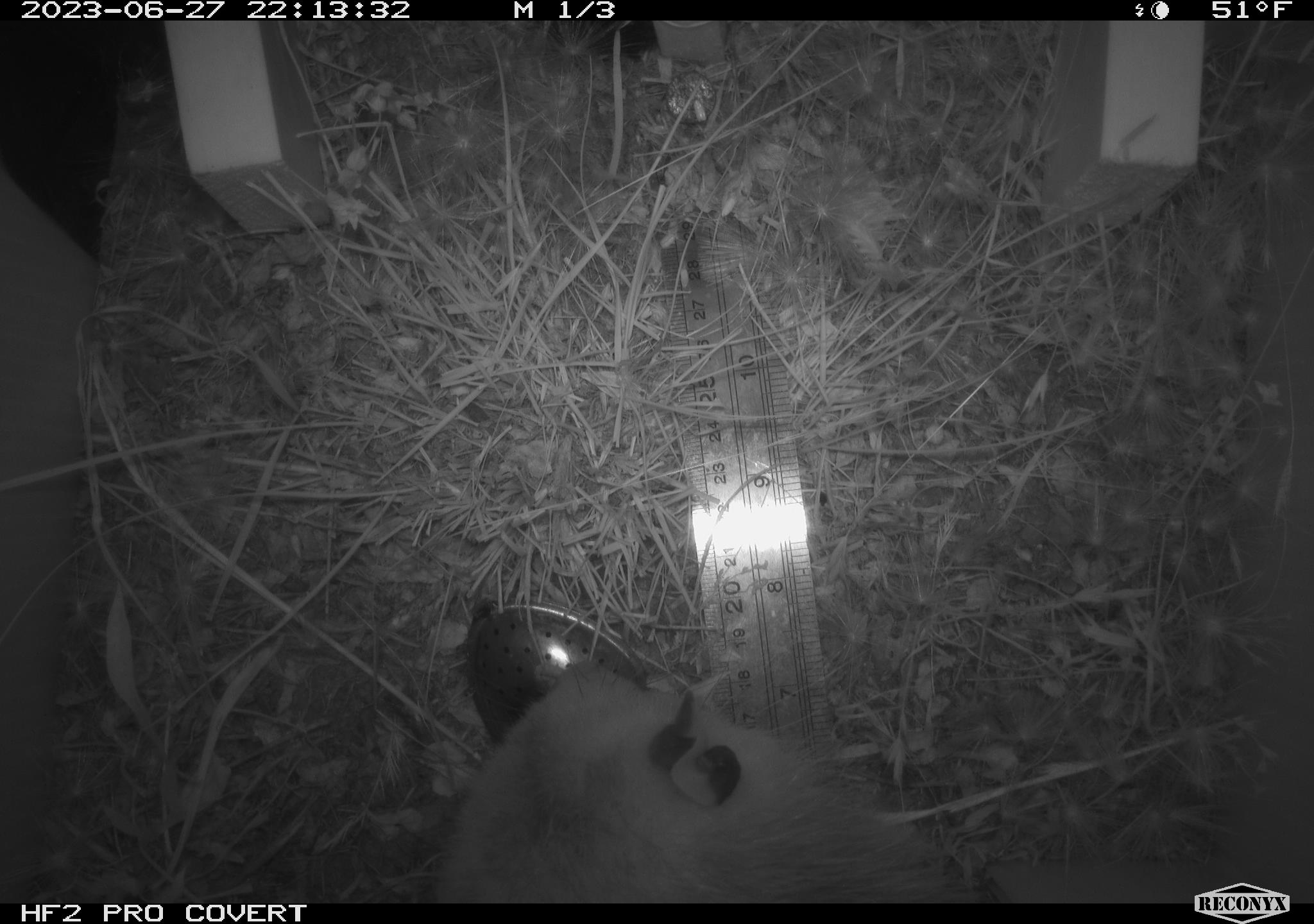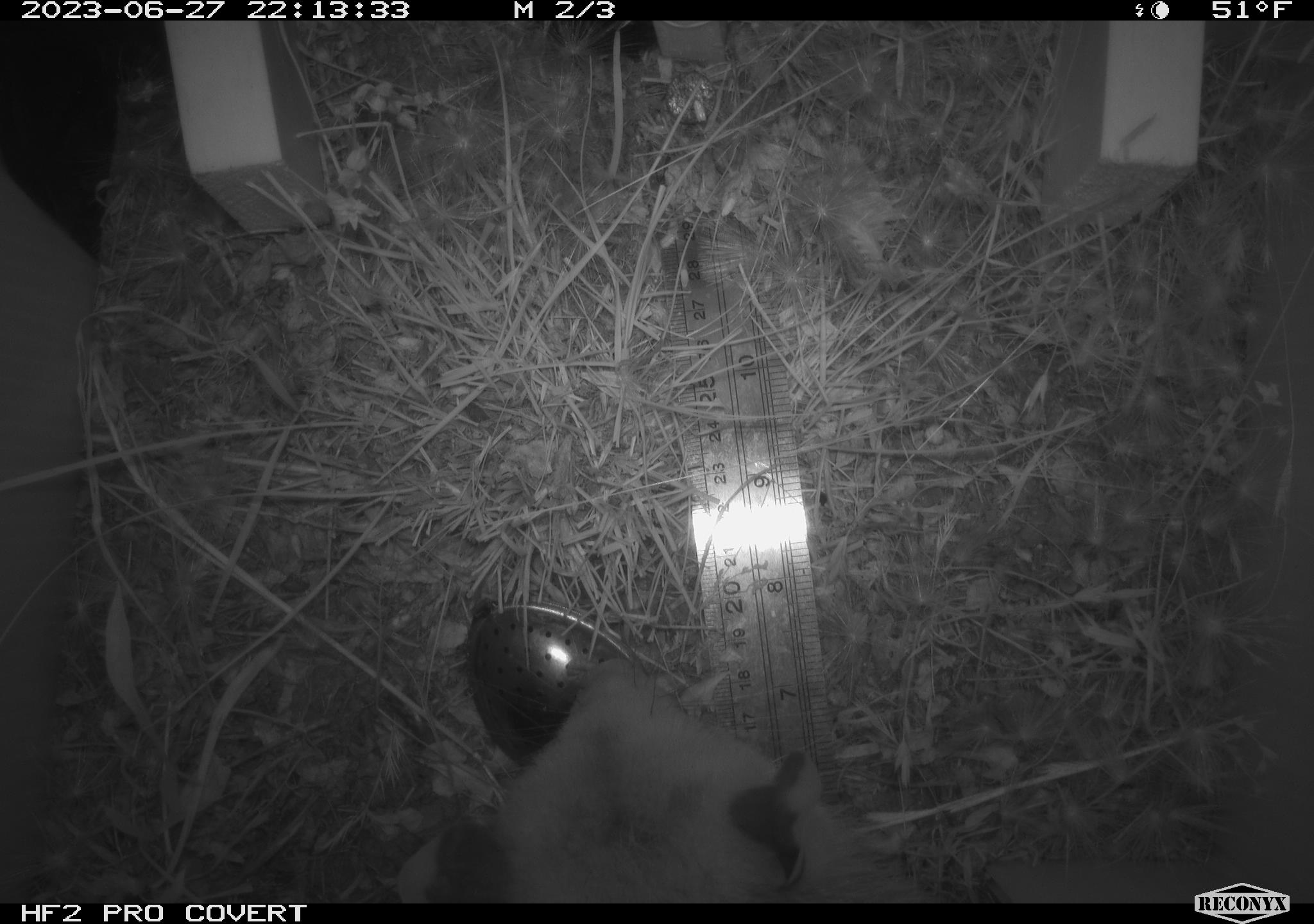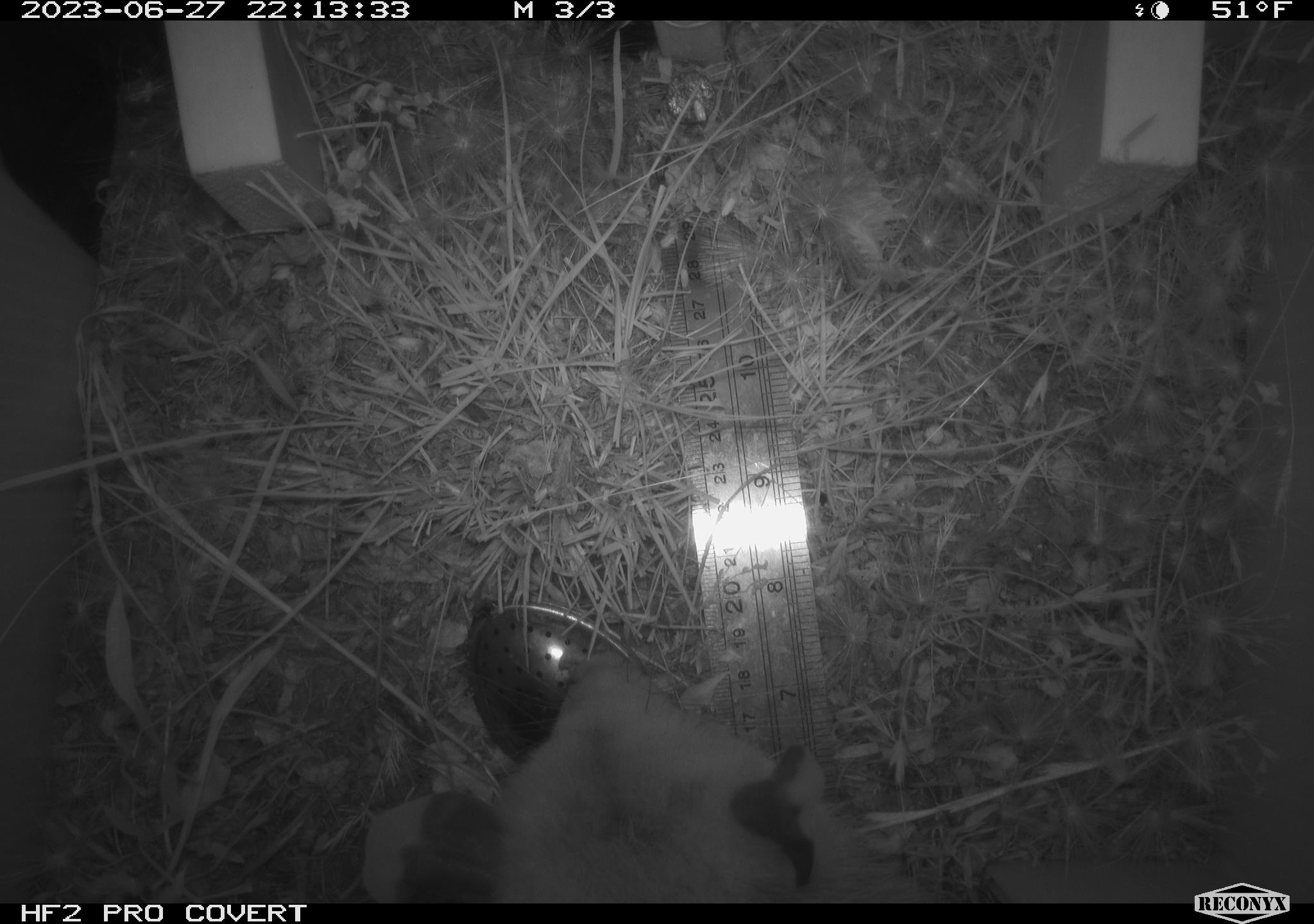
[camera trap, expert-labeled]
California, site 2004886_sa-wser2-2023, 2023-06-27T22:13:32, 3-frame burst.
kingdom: Animalia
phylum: Chordata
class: Mammalia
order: Didelphimorphia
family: Didelphidae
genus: Didelphis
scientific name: Didelphis virginiana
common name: virginia opossum